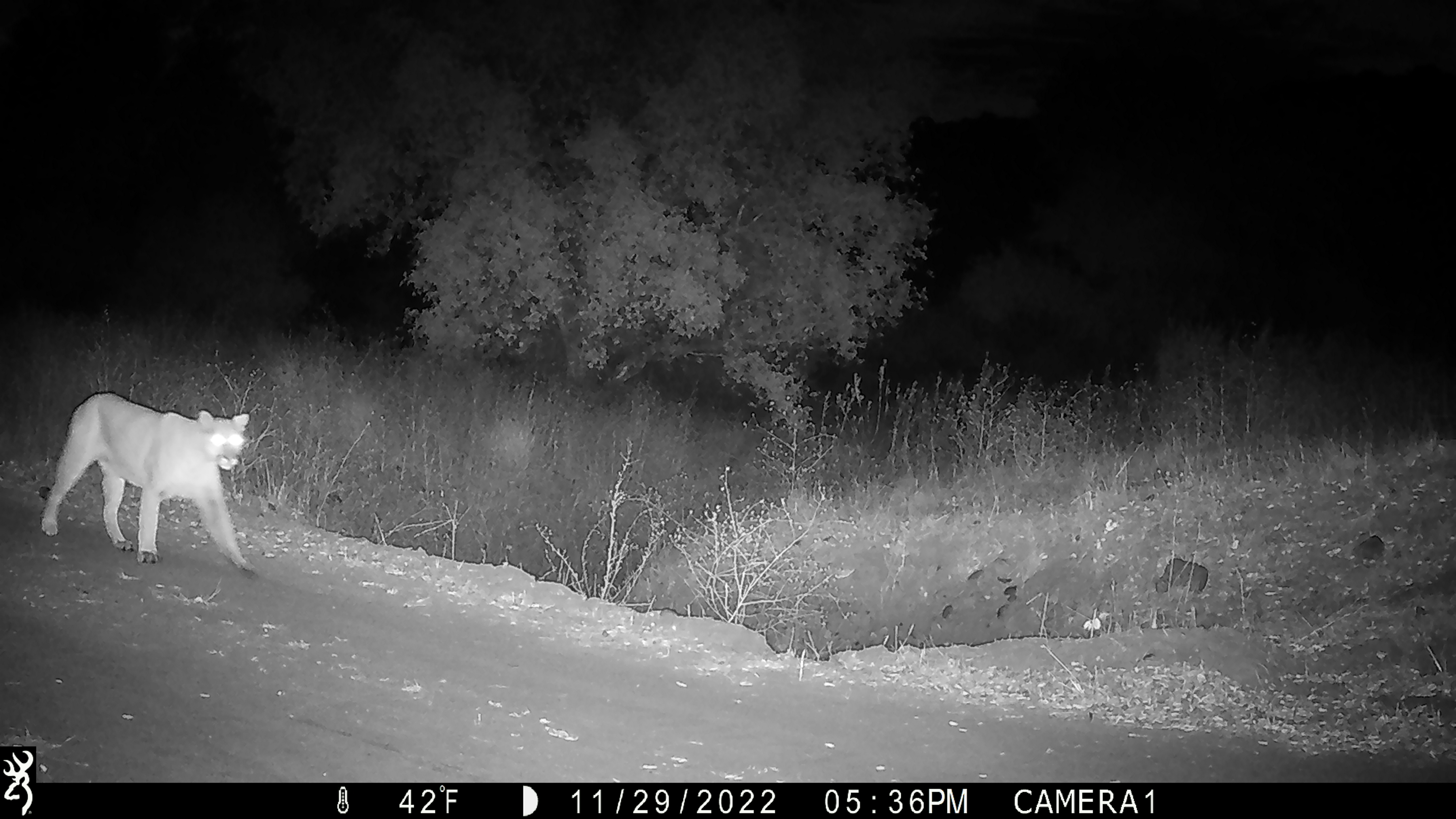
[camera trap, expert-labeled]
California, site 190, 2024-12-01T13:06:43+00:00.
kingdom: Animalia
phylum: Chordata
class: Mammalia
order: Carnivora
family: Felidae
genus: Puma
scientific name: Puma concolor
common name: puma